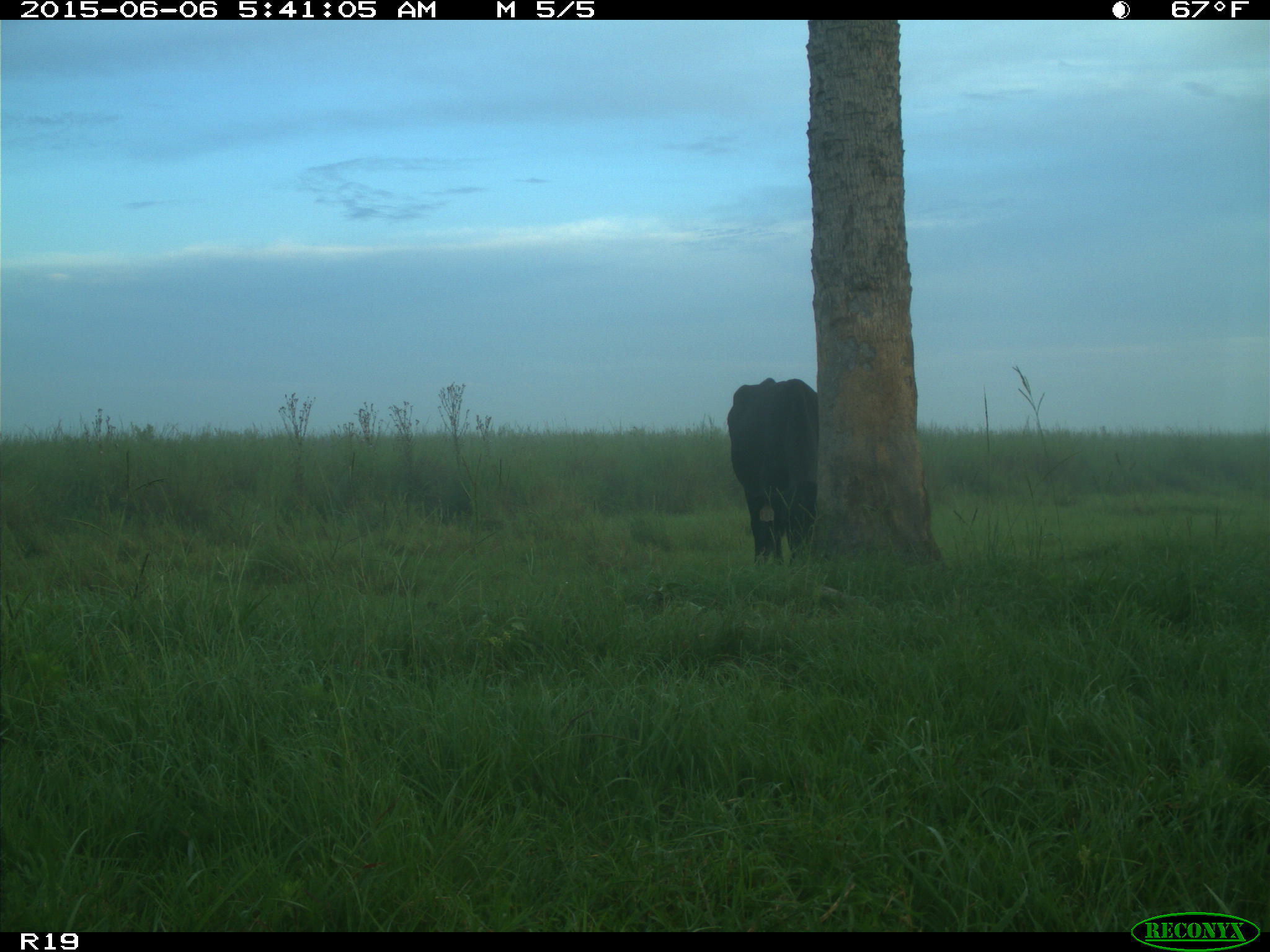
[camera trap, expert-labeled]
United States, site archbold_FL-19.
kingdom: Animalia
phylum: Chordata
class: Mammalia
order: Artiodactyla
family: Bovidae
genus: Bos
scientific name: Bos taurus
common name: domestic cow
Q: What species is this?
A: Bos taurus (domestic cow).